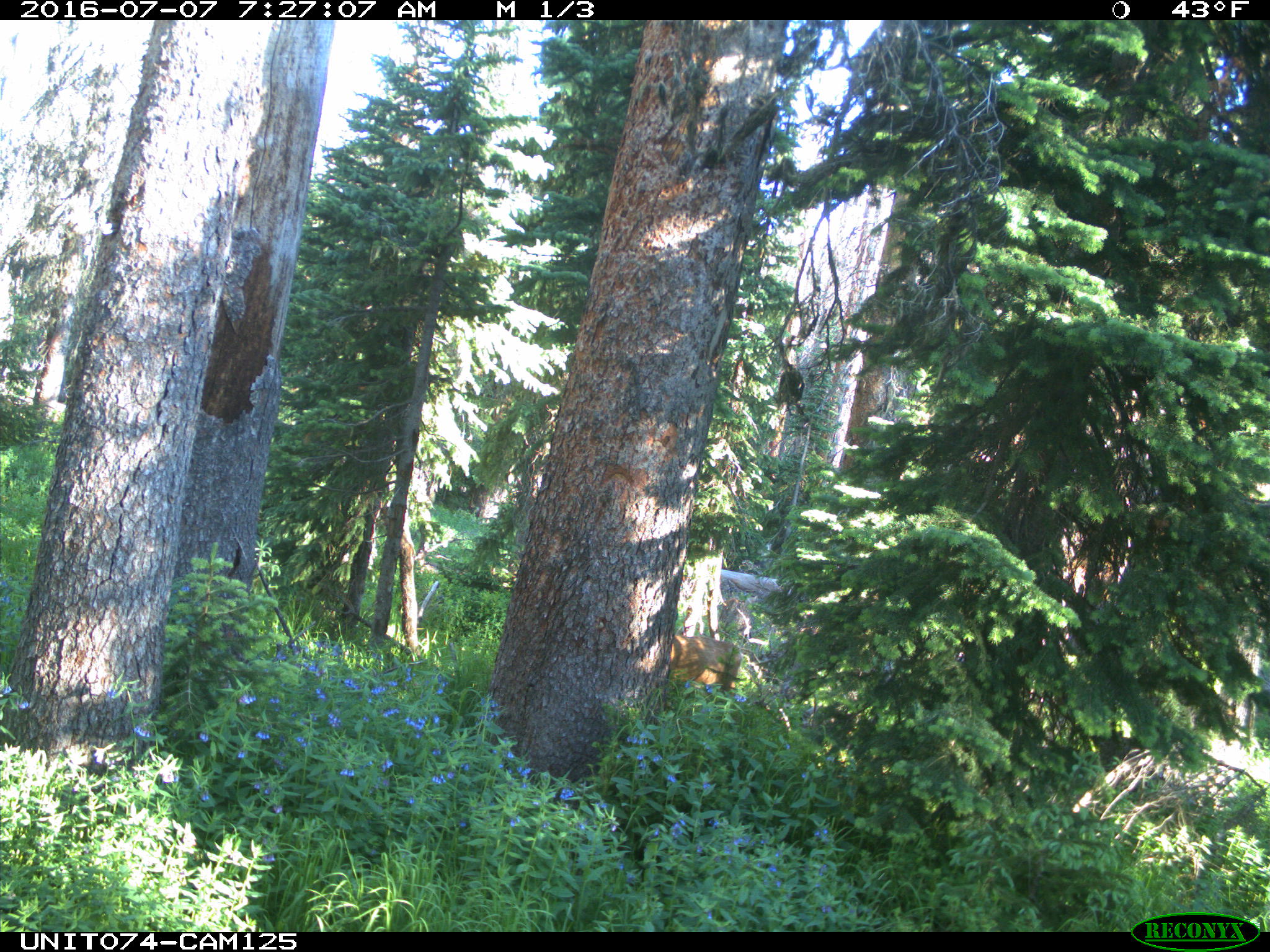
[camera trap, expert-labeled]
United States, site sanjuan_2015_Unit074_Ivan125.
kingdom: Animalia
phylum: Chordata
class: Mammalia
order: Artiodactyla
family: Cervidae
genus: Odocoileus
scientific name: Odocoileus hemionus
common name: mule deer